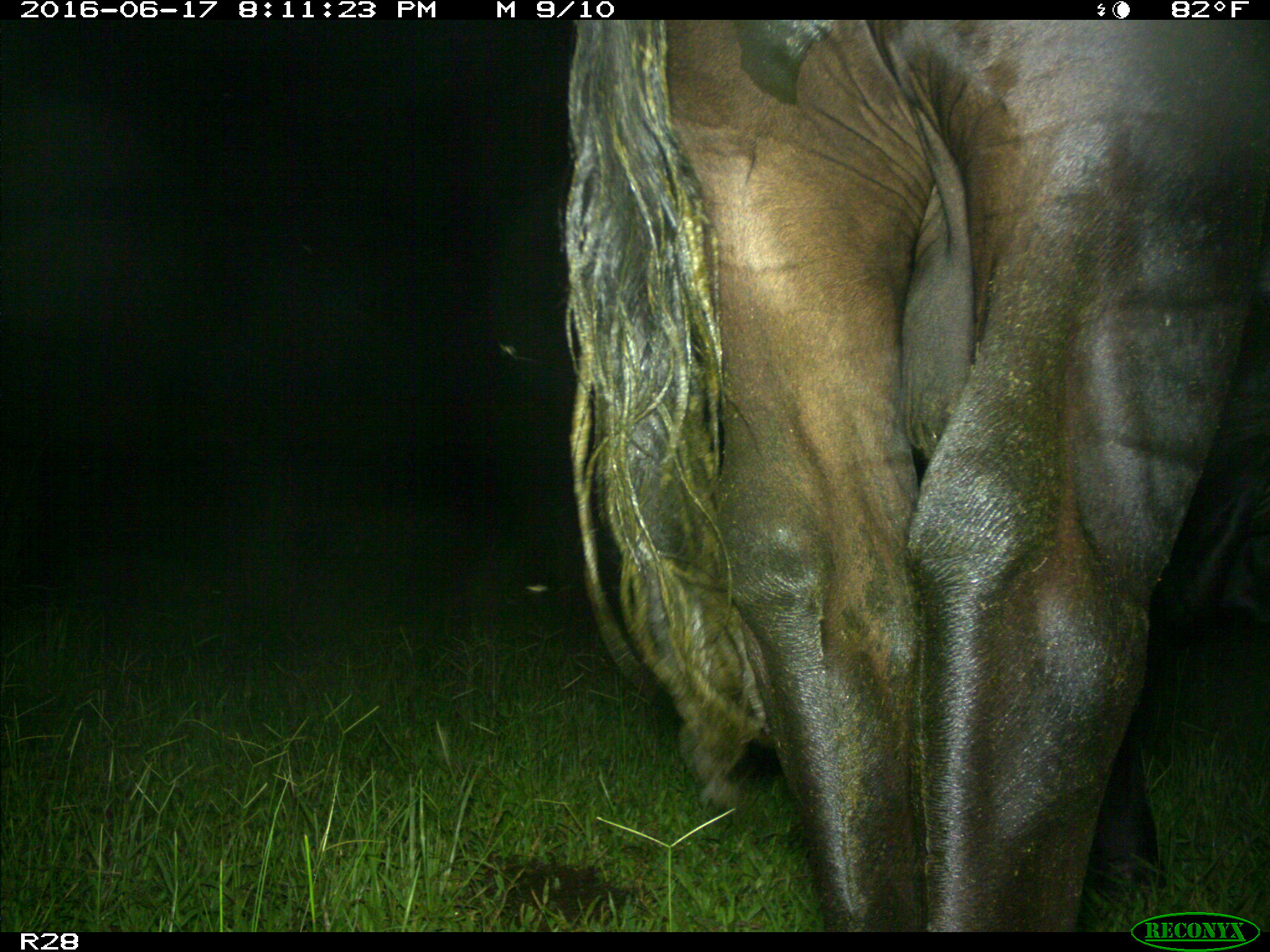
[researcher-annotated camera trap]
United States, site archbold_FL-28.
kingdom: Animalia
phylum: Chordata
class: Mammalia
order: Artiodactyla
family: Bovidae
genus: Bos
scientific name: Bos taurus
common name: domestic cow